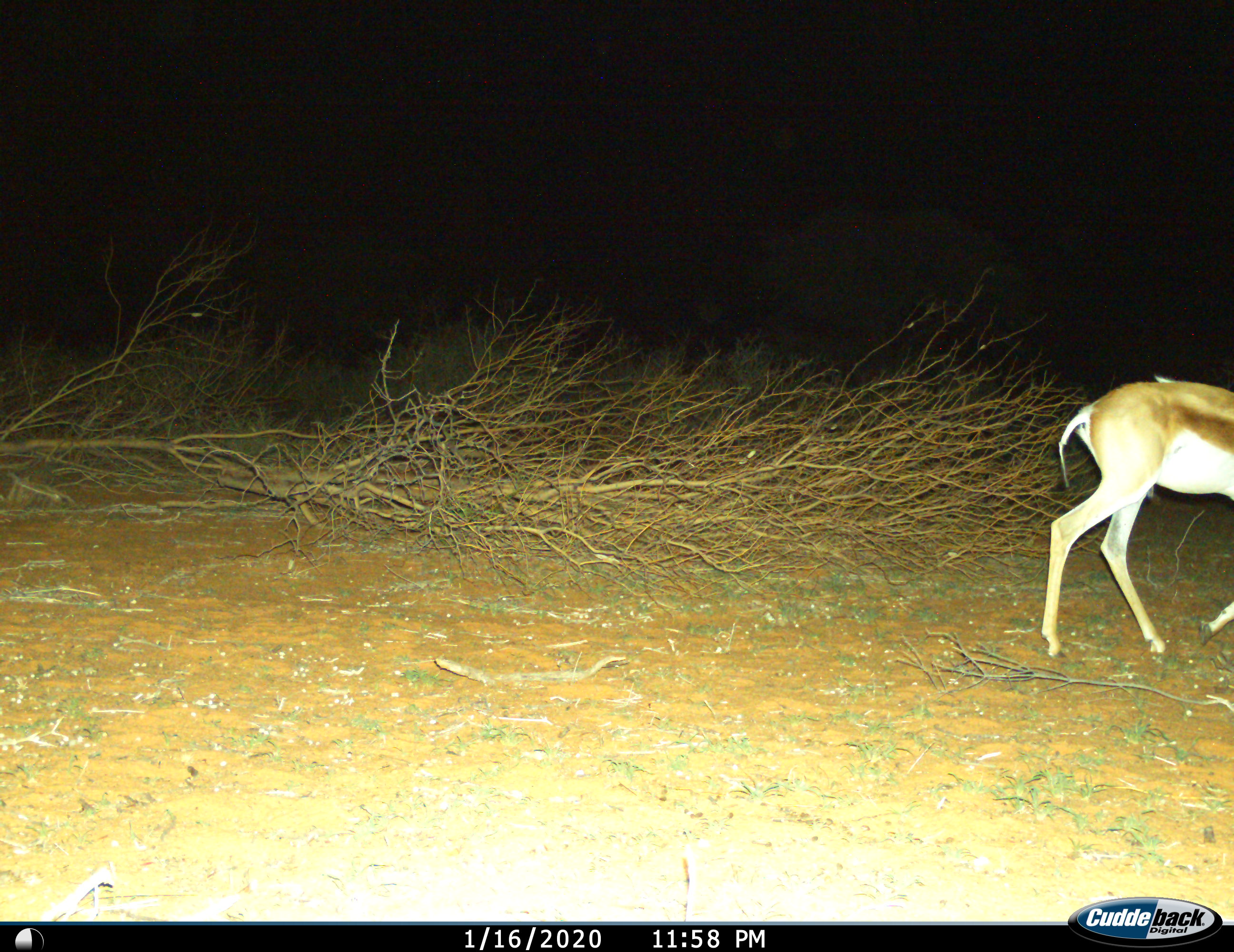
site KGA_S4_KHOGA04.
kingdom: Animalia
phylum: Chordata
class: Mammalia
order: Artiodactyla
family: Bovidae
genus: Antidorcas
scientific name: Antidorcas marsupialis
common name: springbok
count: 1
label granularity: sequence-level